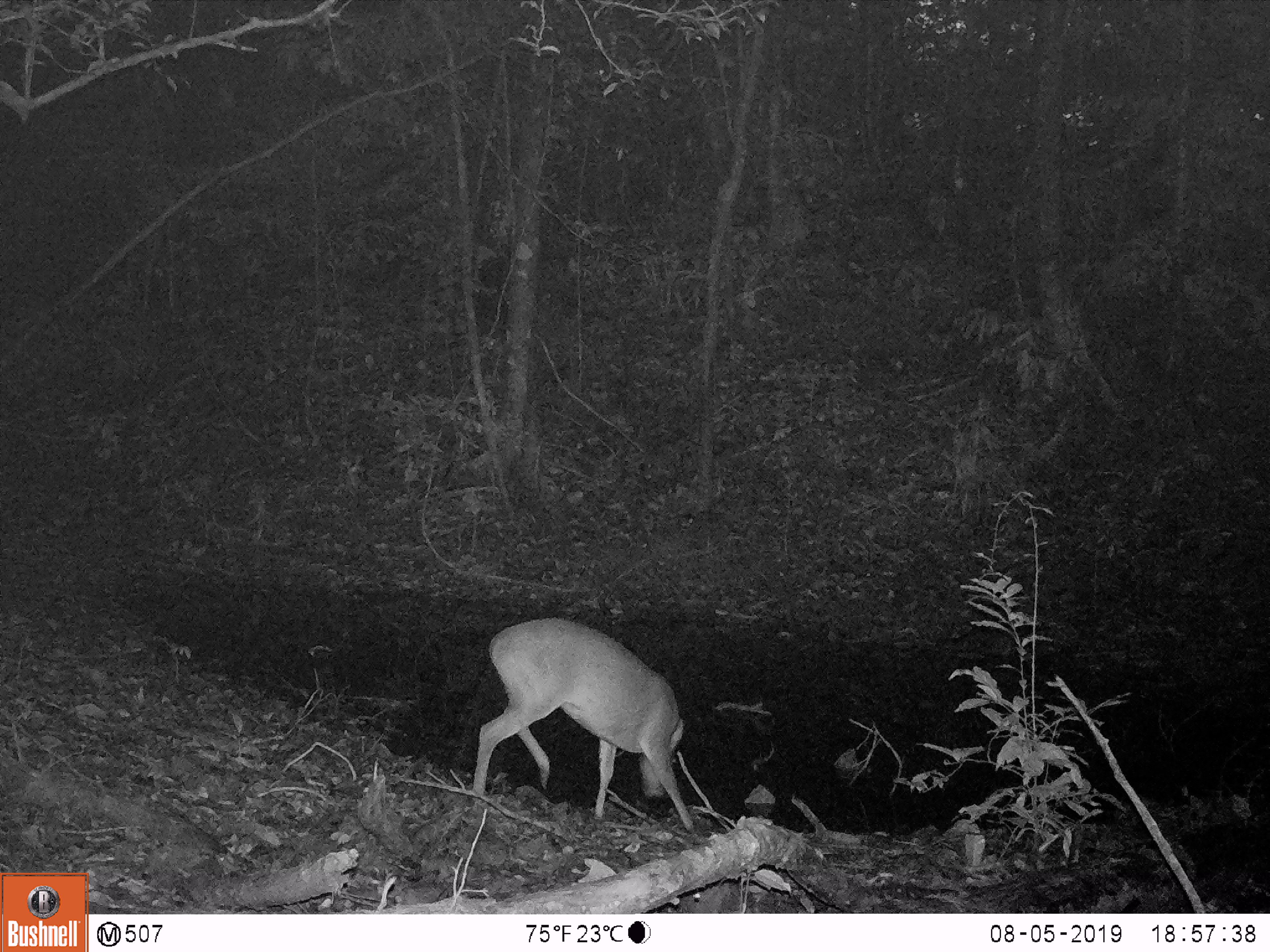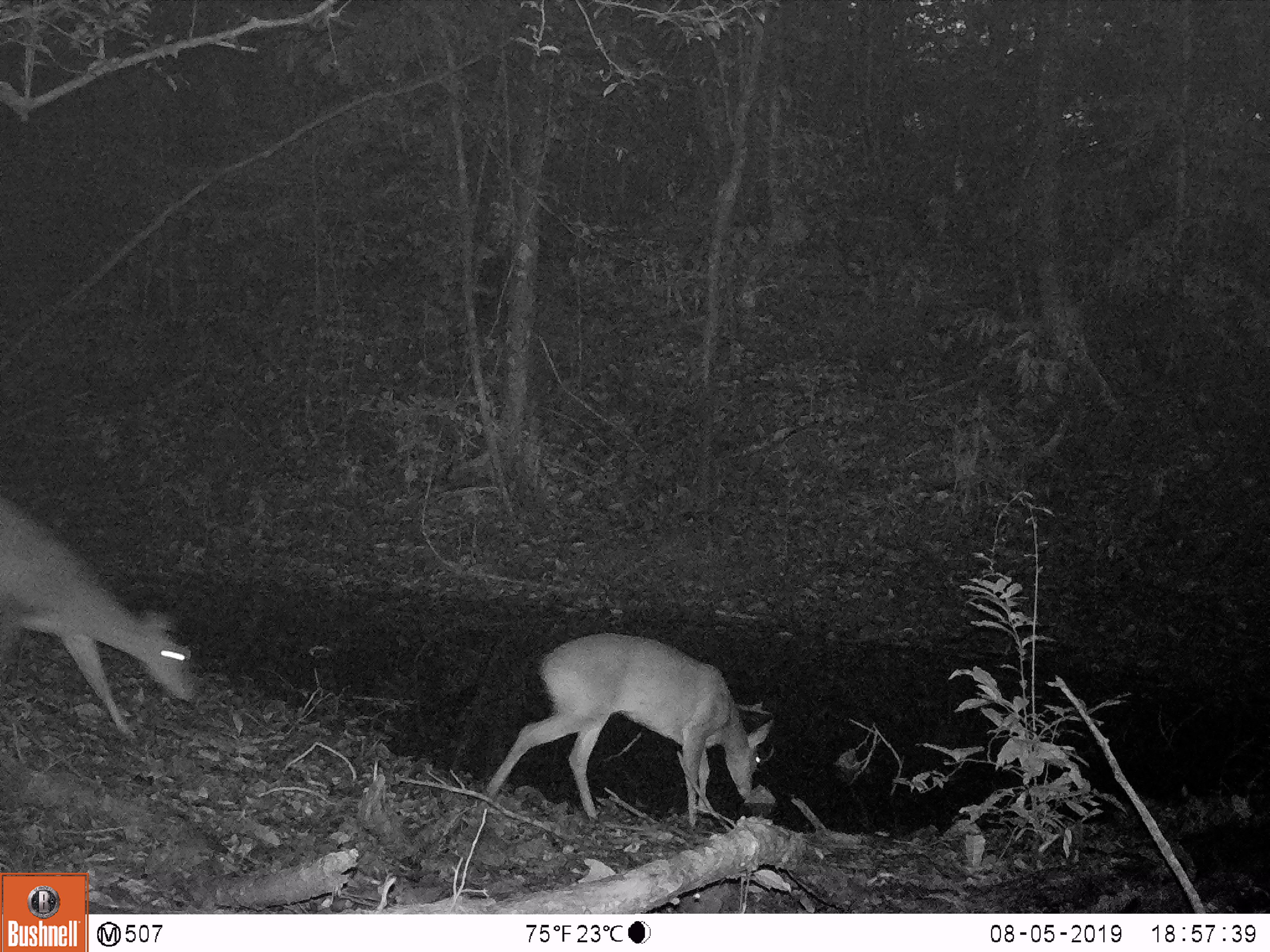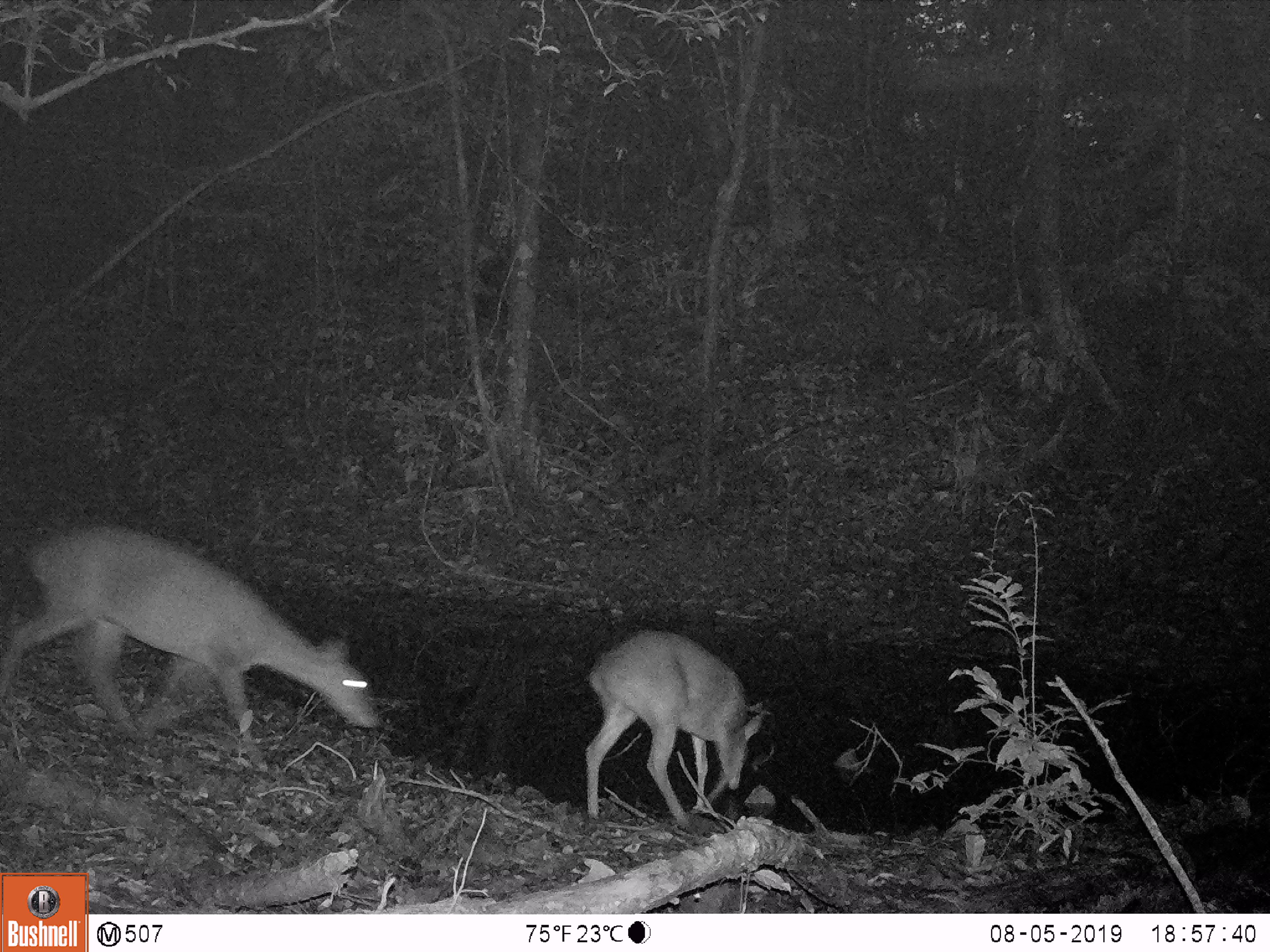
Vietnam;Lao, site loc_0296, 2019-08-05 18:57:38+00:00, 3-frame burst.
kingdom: Animalia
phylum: Chordata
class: Mammalia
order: Artiodactyla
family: Cervidae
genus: Muntiacus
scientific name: Muntiacus vuquangensis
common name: large-antlered muntjac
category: large antlered muntjac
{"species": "large antlered muntjac (large-antlered muntjac) (Muntiacus vuquangensis)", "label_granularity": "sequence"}